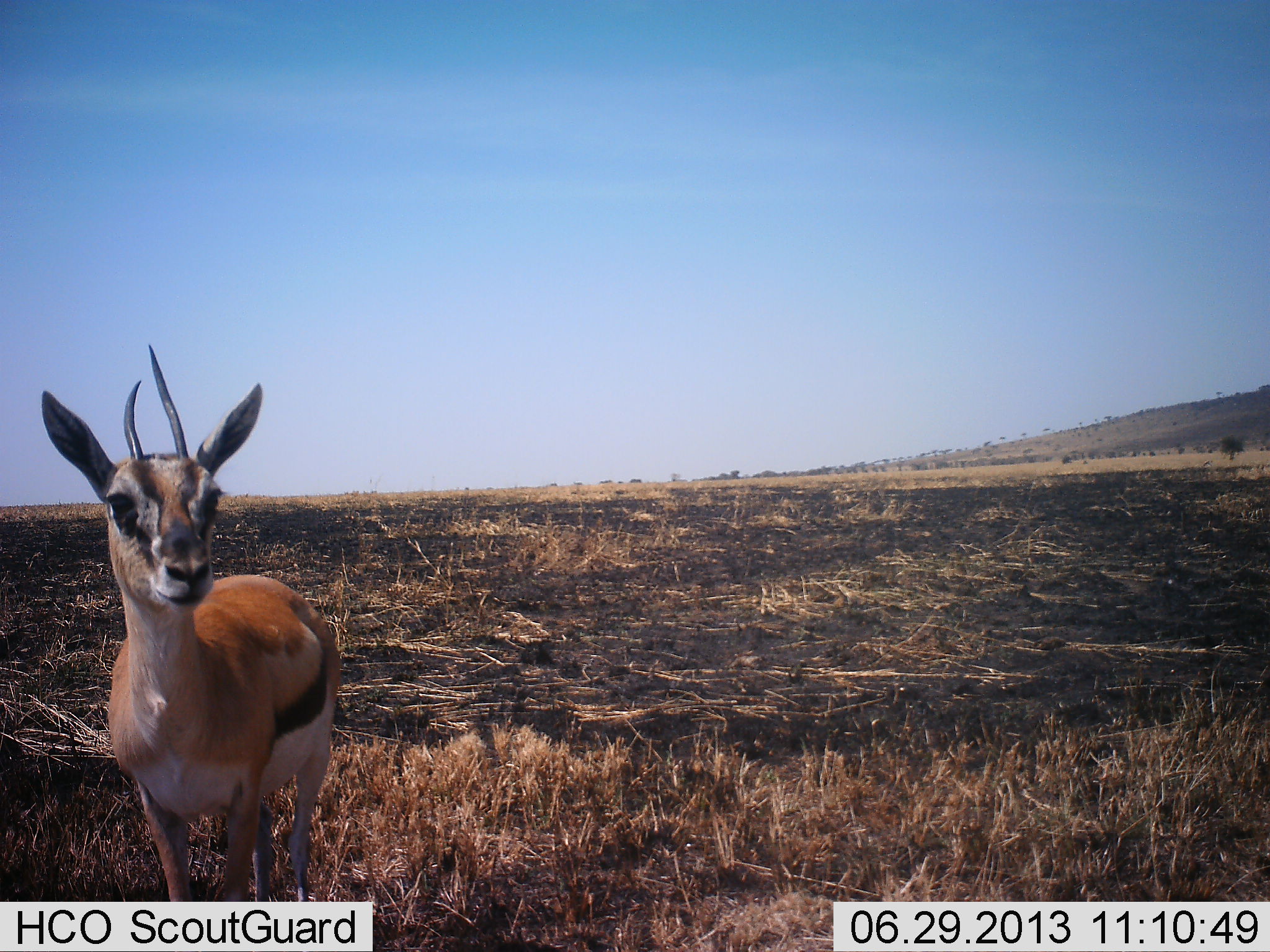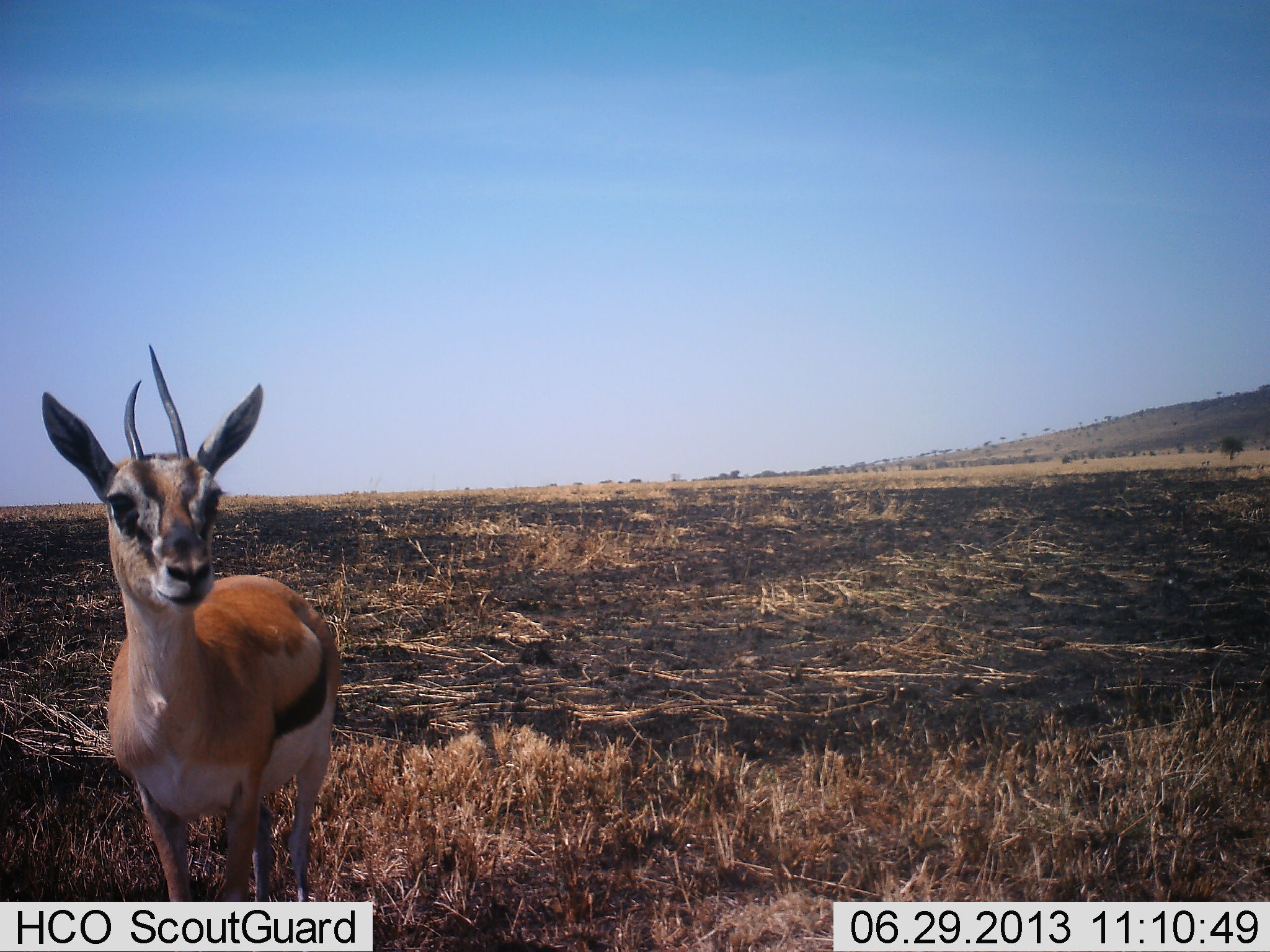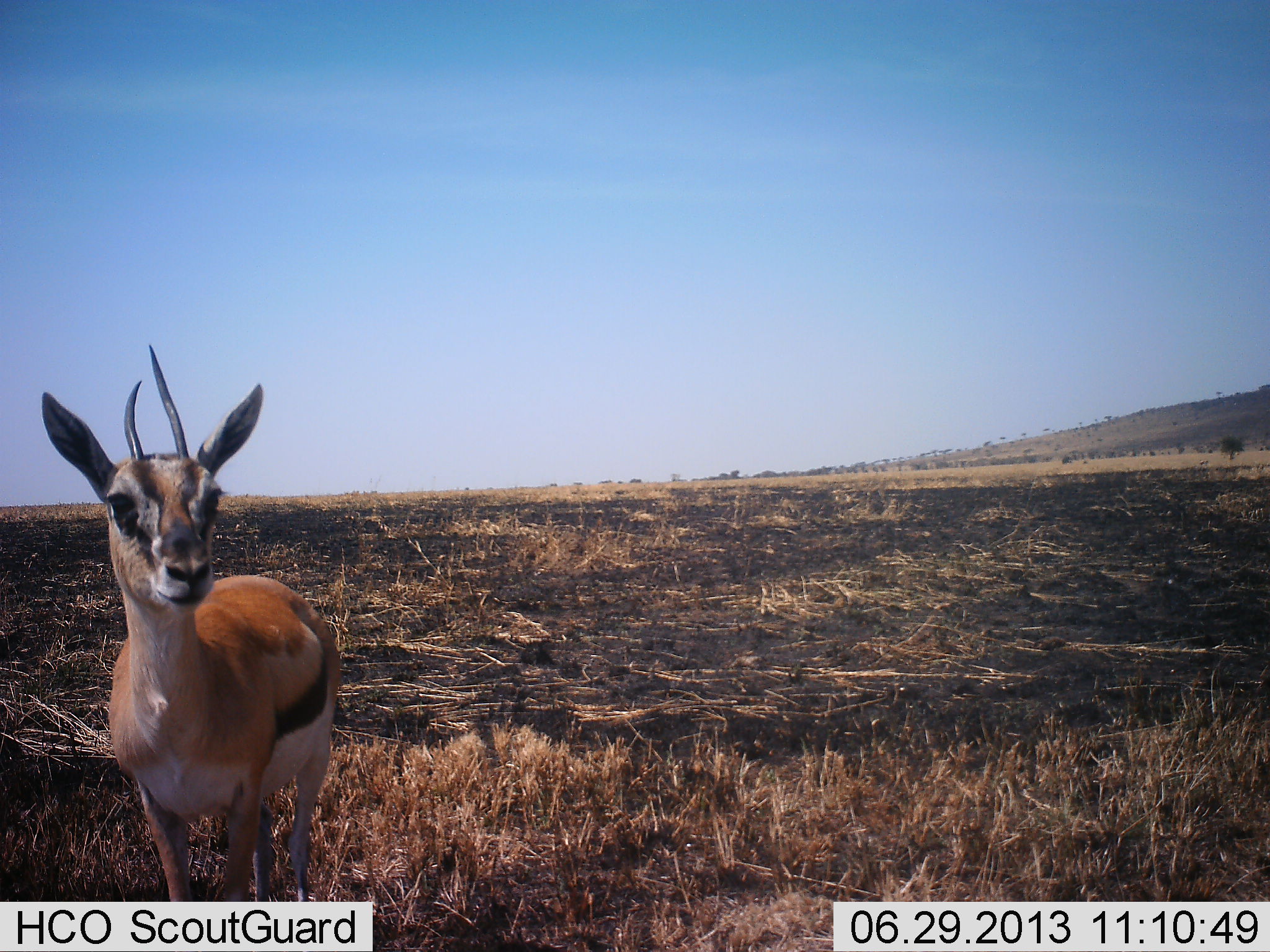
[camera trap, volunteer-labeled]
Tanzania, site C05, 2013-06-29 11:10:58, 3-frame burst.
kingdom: Animalia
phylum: Chordata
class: Mammalia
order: Artiodactyla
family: Bovidae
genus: Eudorcas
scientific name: Eudorcas thomsonii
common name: thomson's gazelle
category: gazellethomsons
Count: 1.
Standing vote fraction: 100%.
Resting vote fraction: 0%.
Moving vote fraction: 0%.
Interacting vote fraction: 3%.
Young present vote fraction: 0%.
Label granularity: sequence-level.